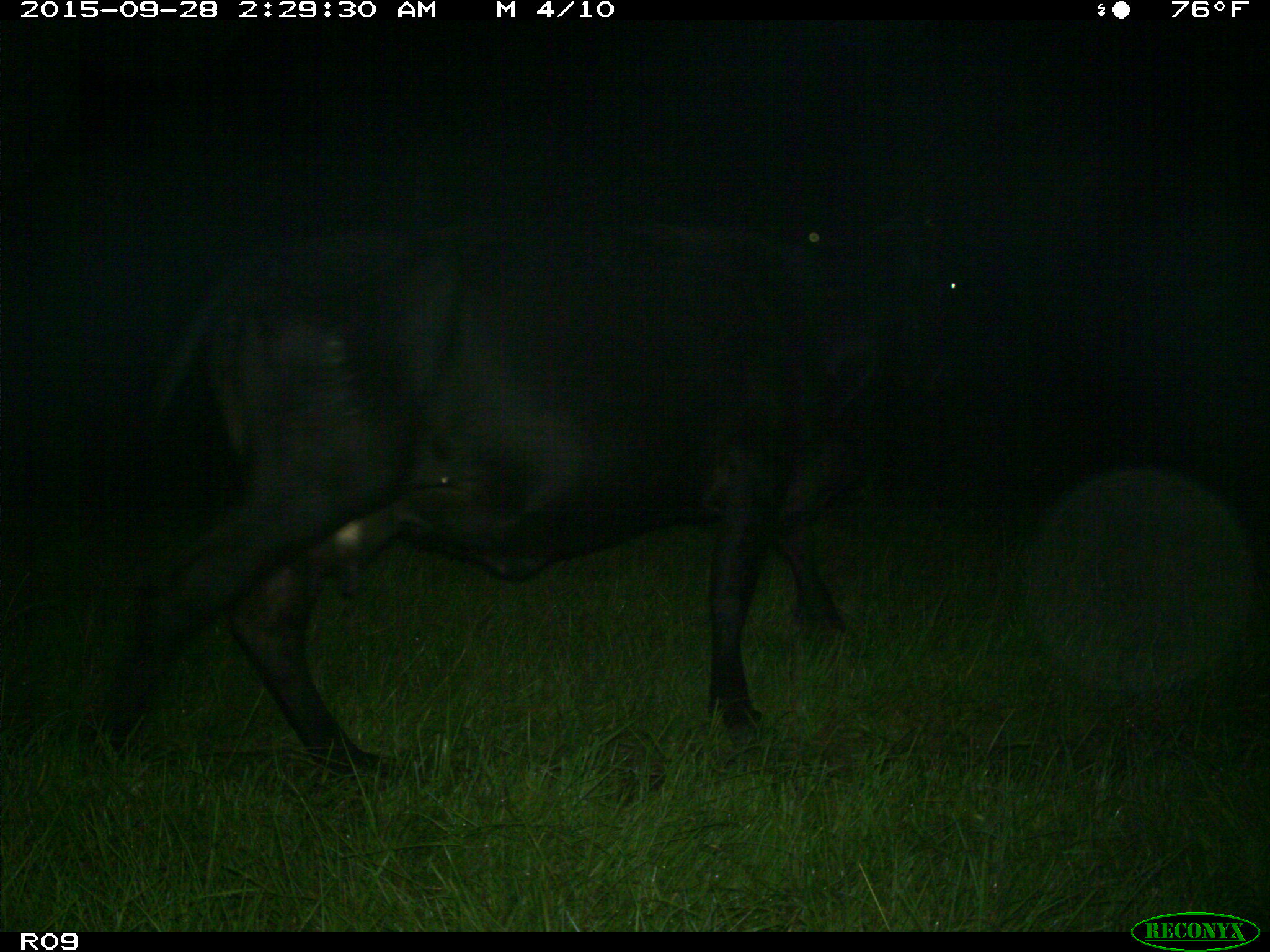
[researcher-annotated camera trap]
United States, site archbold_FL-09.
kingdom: Animalia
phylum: Chordata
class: Mammalia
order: Artiodactyla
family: Bovidae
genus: Bos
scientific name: Bos taurus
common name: domestic cow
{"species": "Bos taurus (domestic cow)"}